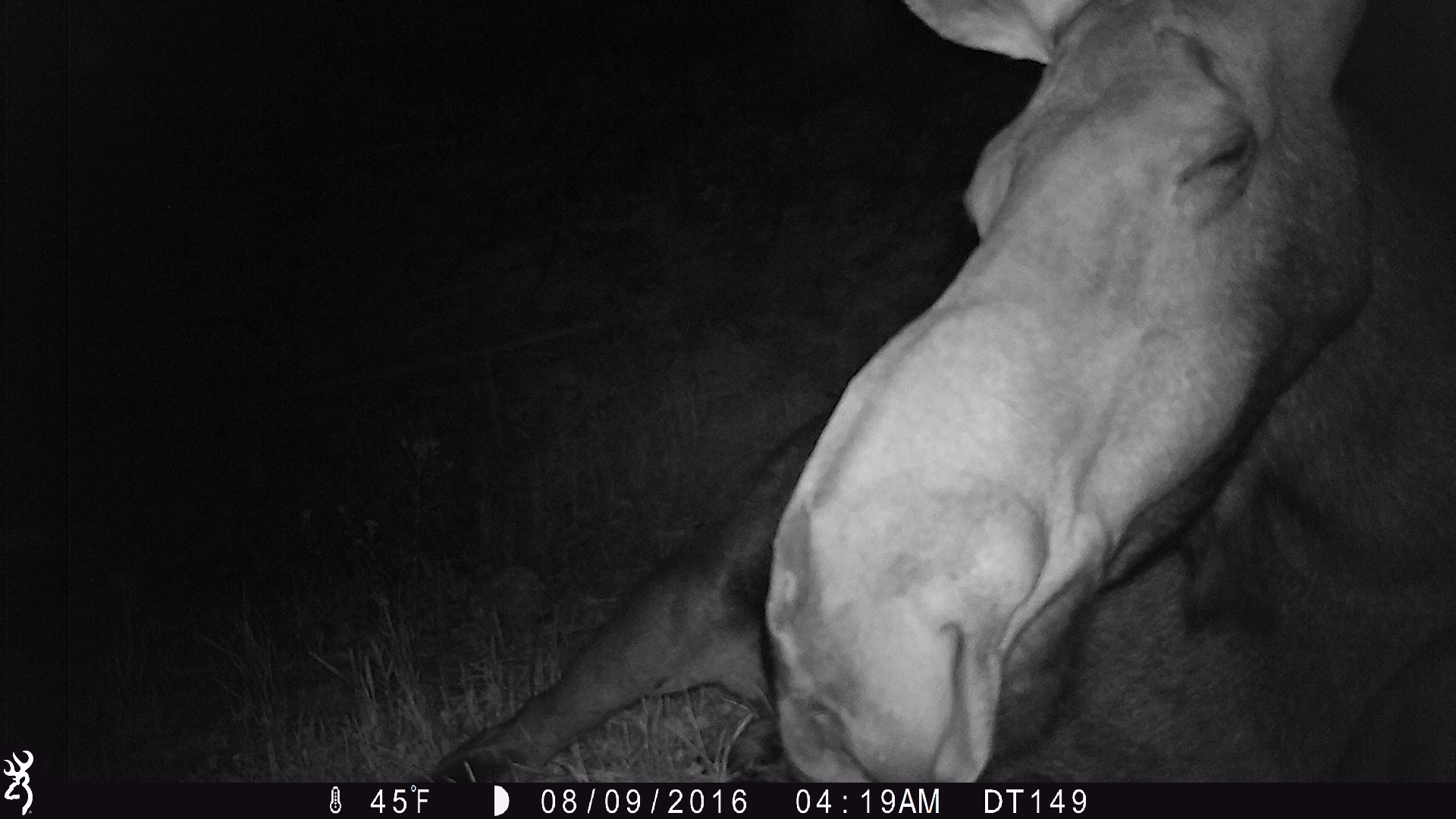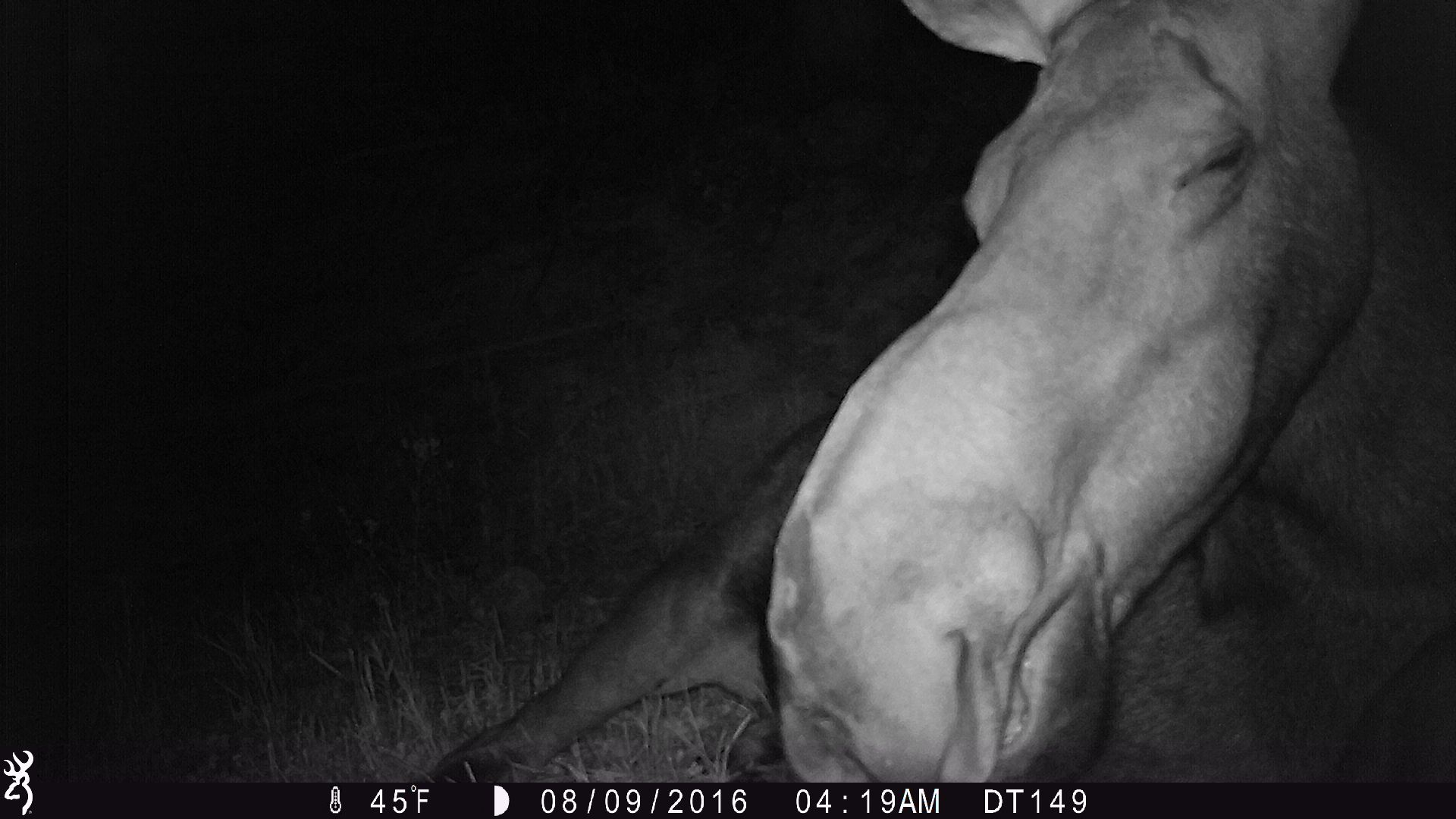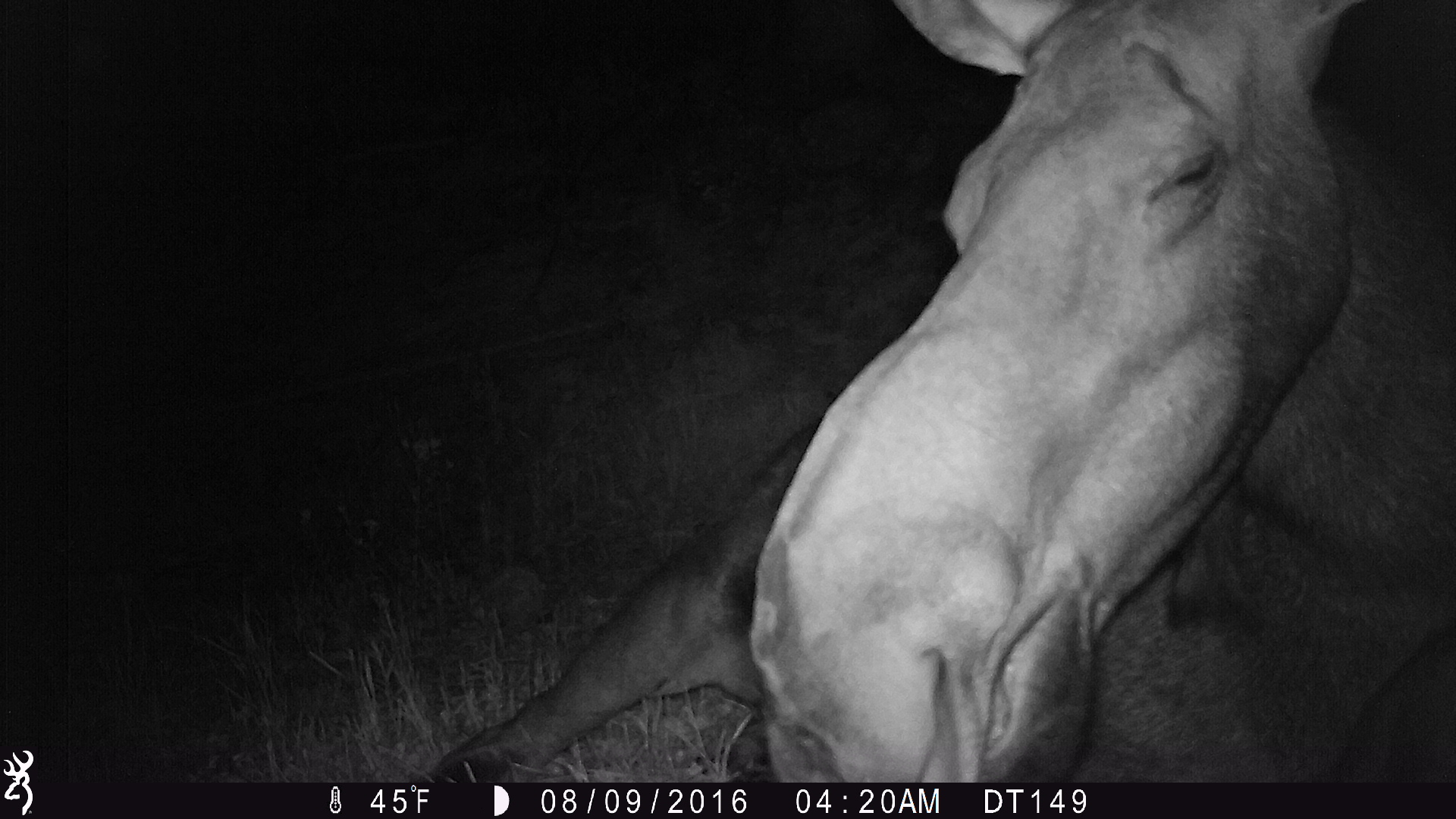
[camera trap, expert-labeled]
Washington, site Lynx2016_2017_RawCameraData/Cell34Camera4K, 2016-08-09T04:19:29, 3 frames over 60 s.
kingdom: Animalia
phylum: Chordata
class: Mammalia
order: Artiodactyla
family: Cervidae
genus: Alces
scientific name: Alces alces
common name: moose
Alces alces (moose). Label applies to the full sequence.